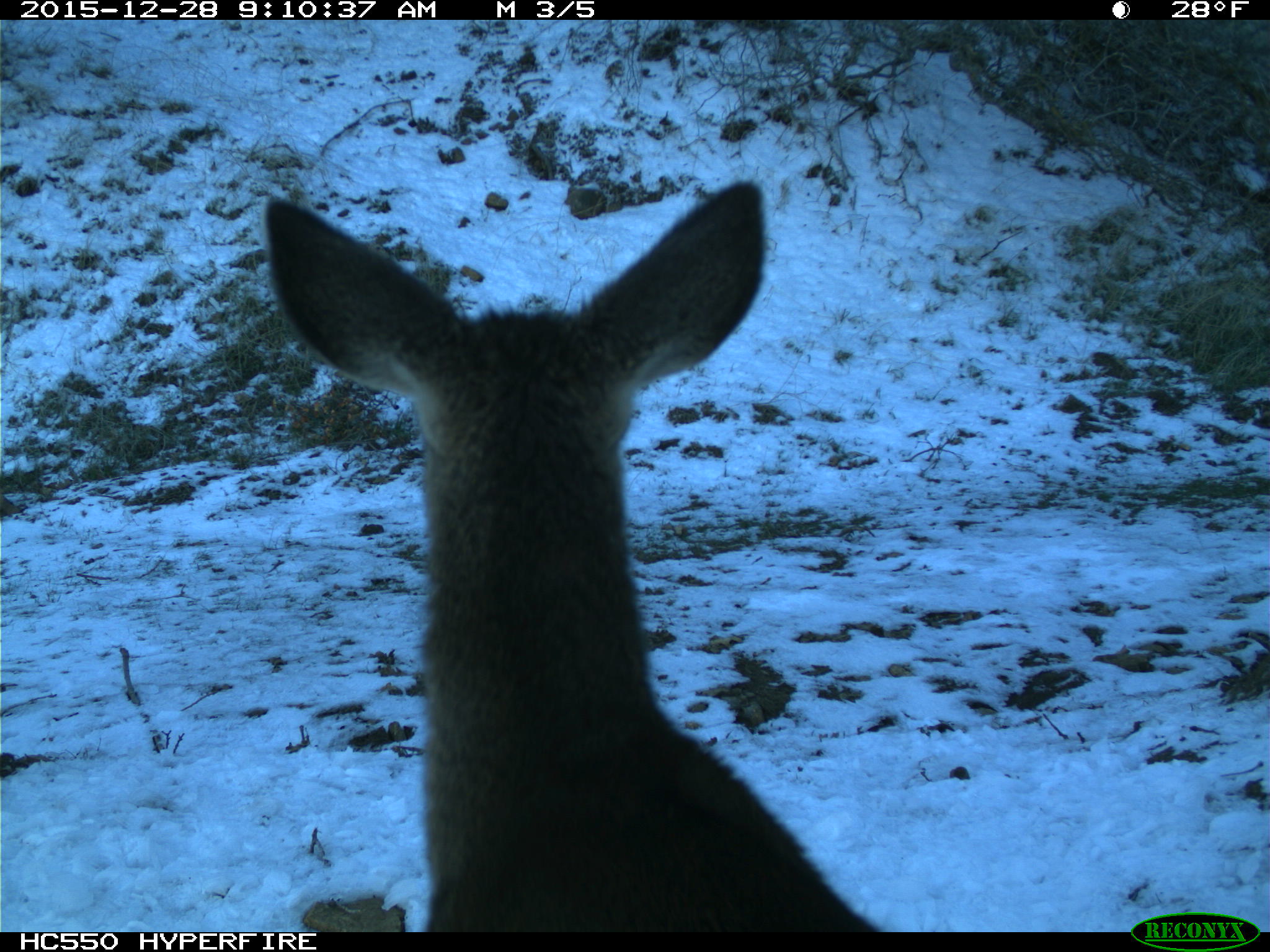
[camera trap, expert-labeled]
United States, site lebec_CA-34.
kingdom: Animalia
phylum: Chordata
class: Mammalia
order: Artiodactyla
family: Cervidae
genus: Odocoileus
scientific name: Odocoileus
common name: deer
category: unidentified deer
Unidentified deer (deer) (Odocoileus).